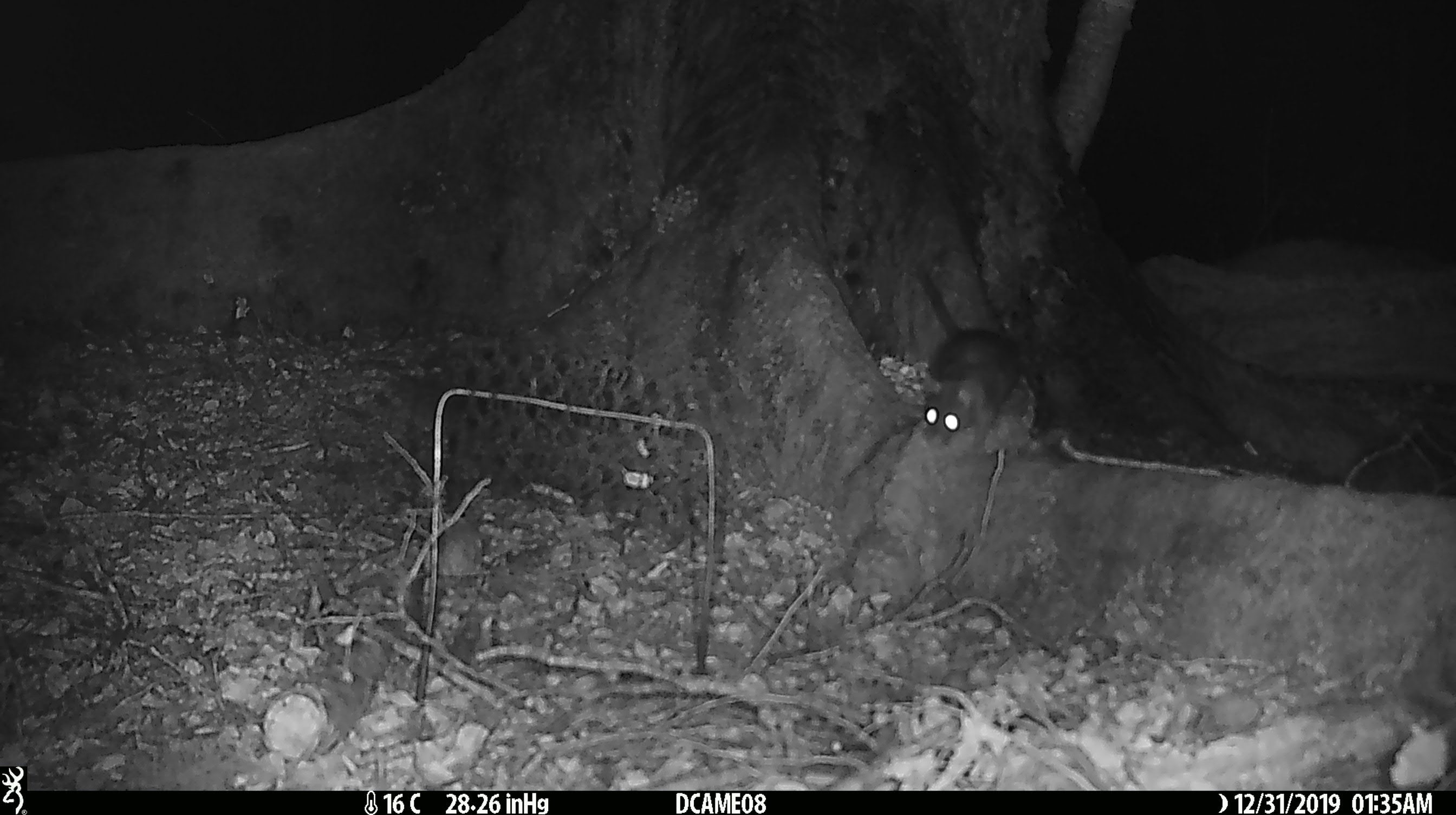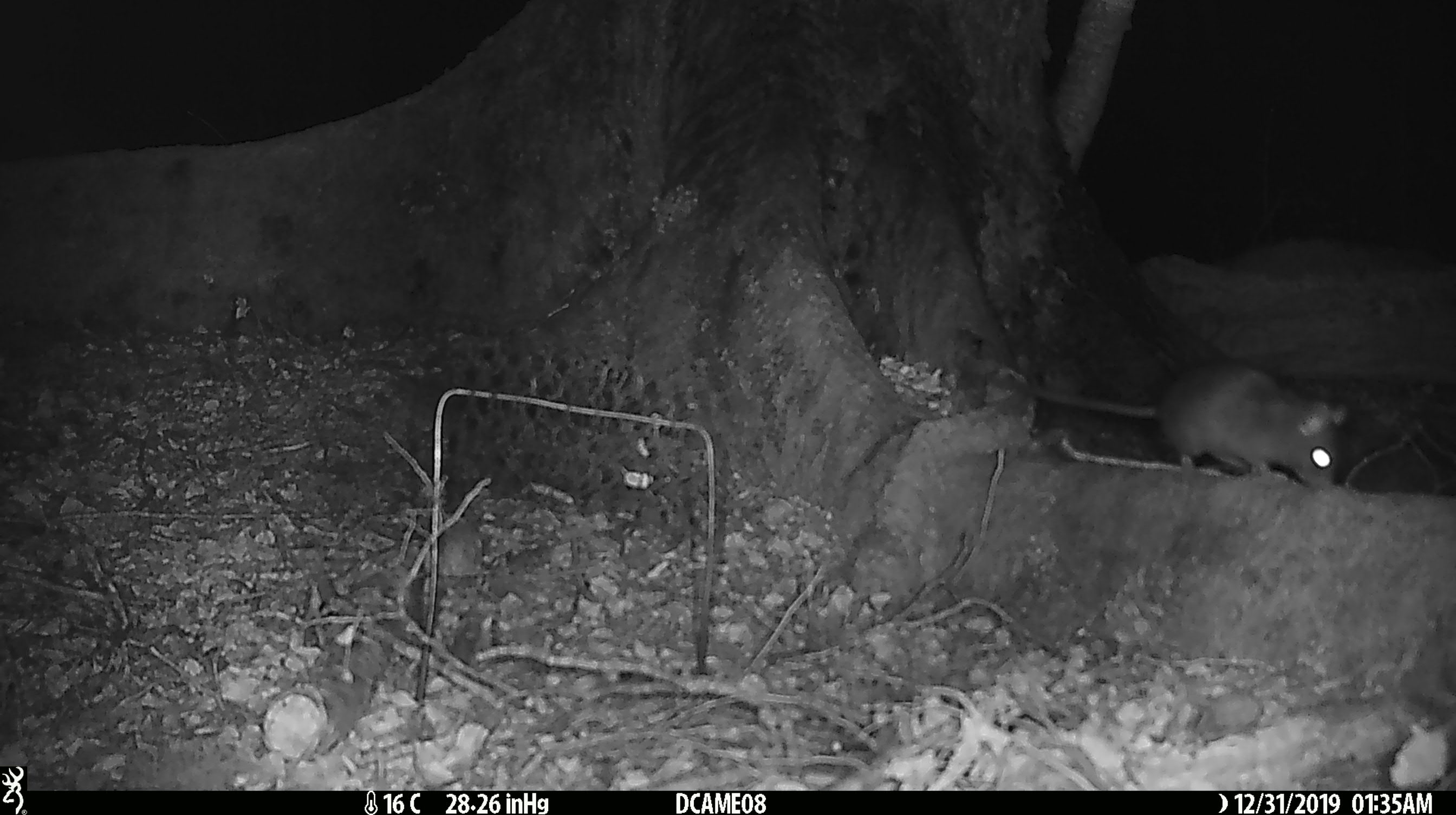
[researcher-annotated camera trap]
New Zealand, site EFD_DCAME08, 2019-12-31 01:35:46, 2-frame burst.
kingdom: Animalia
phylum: Chordata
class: Mammalia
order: Rodentia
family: Muridae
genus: Rattus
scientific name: Rattus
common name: rat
Rat (Rattus).